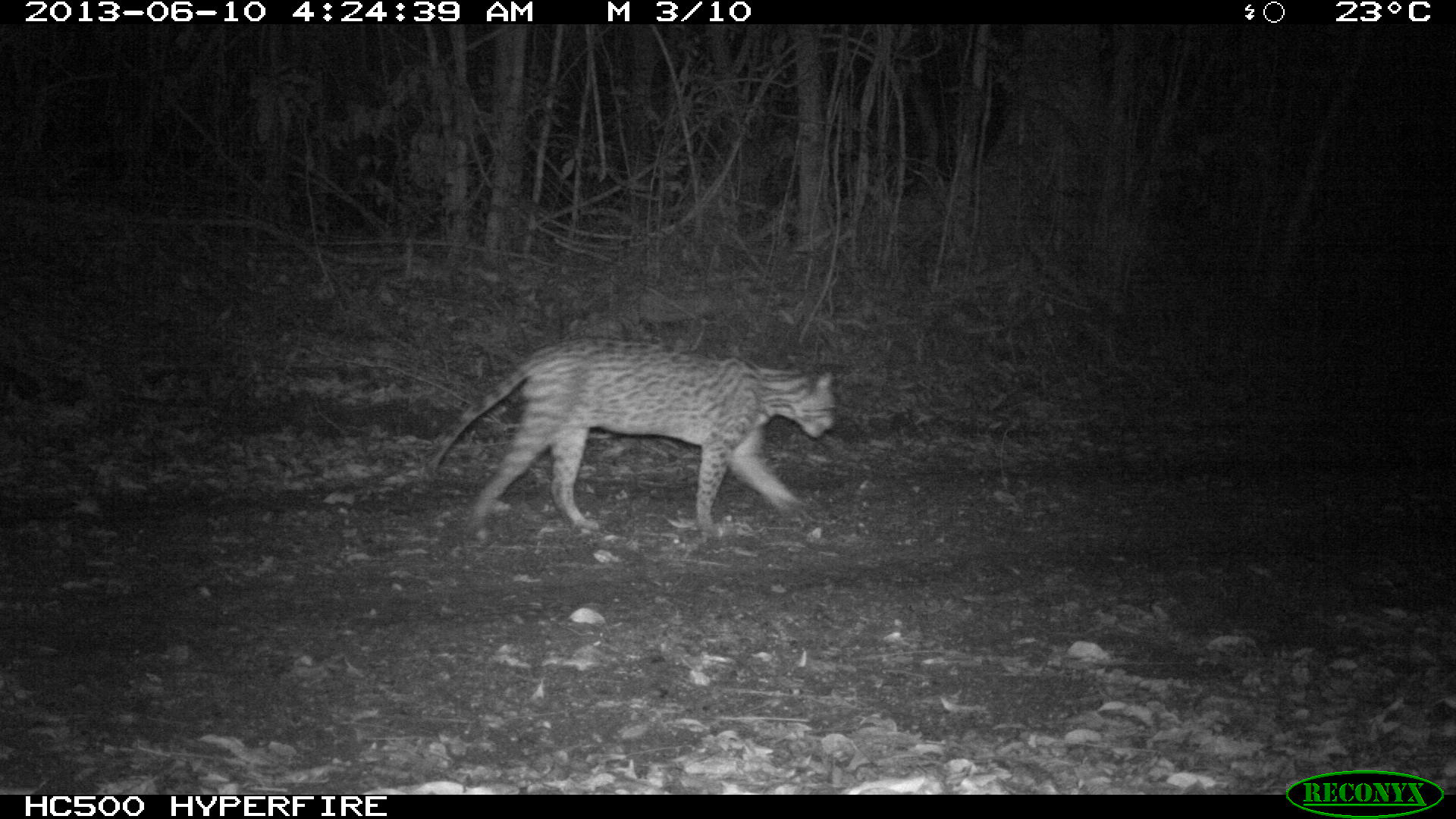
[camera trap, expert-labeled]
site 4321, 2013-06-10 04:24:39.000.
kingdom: Animalia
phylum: Chordata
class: Mammalia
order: Carnivora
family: Felidae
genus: Leopardus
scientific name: Leopardus pardalis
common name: ocelot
Leopardus pardalis (ocelot), count 1.